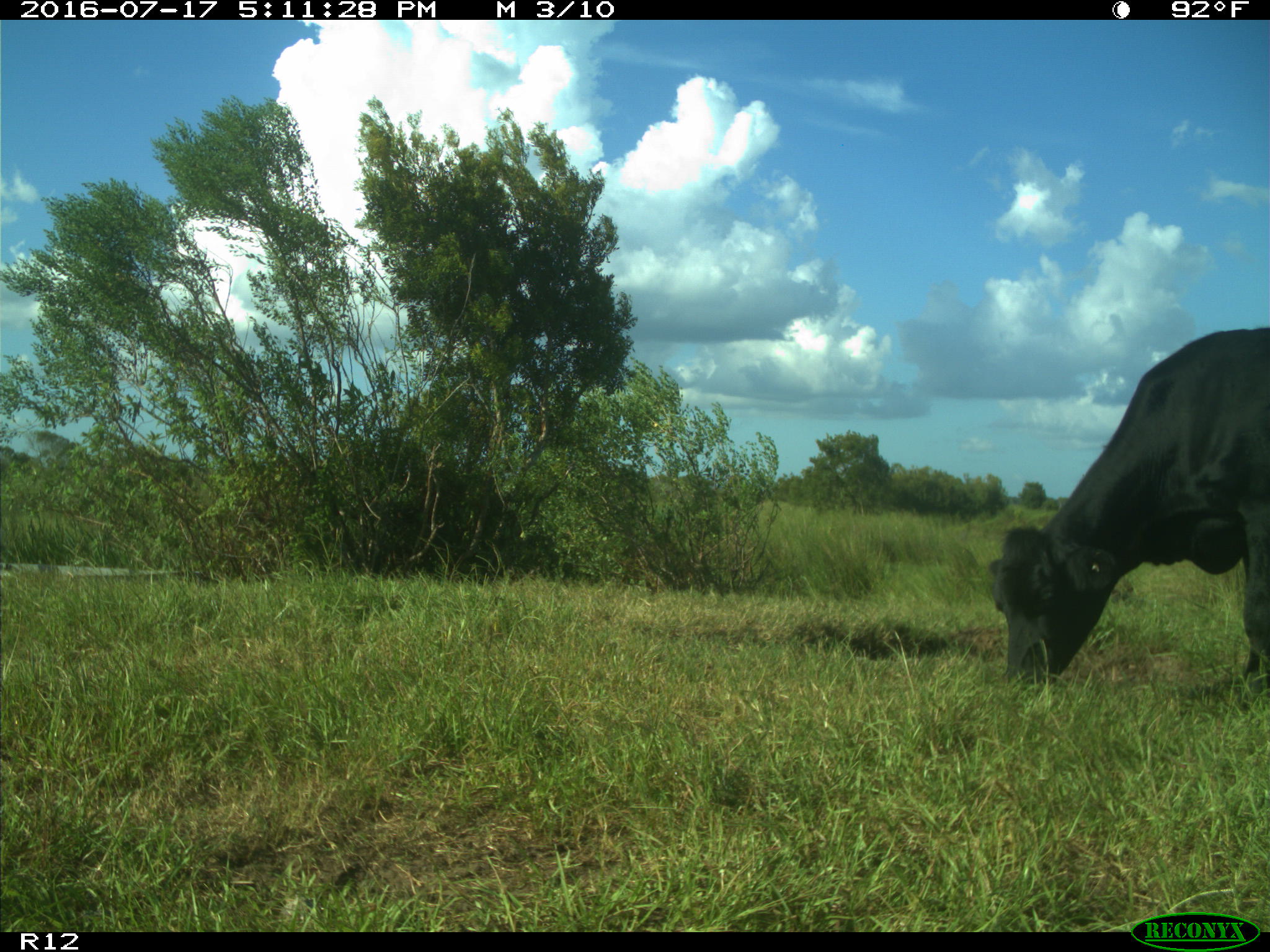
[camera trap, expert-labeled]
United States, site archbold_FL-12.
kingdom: Animalia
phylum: Chordata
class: Mammalia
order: Artiodactyla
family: Bovidae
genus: Bos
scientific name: Bos taurus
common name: domestic cow